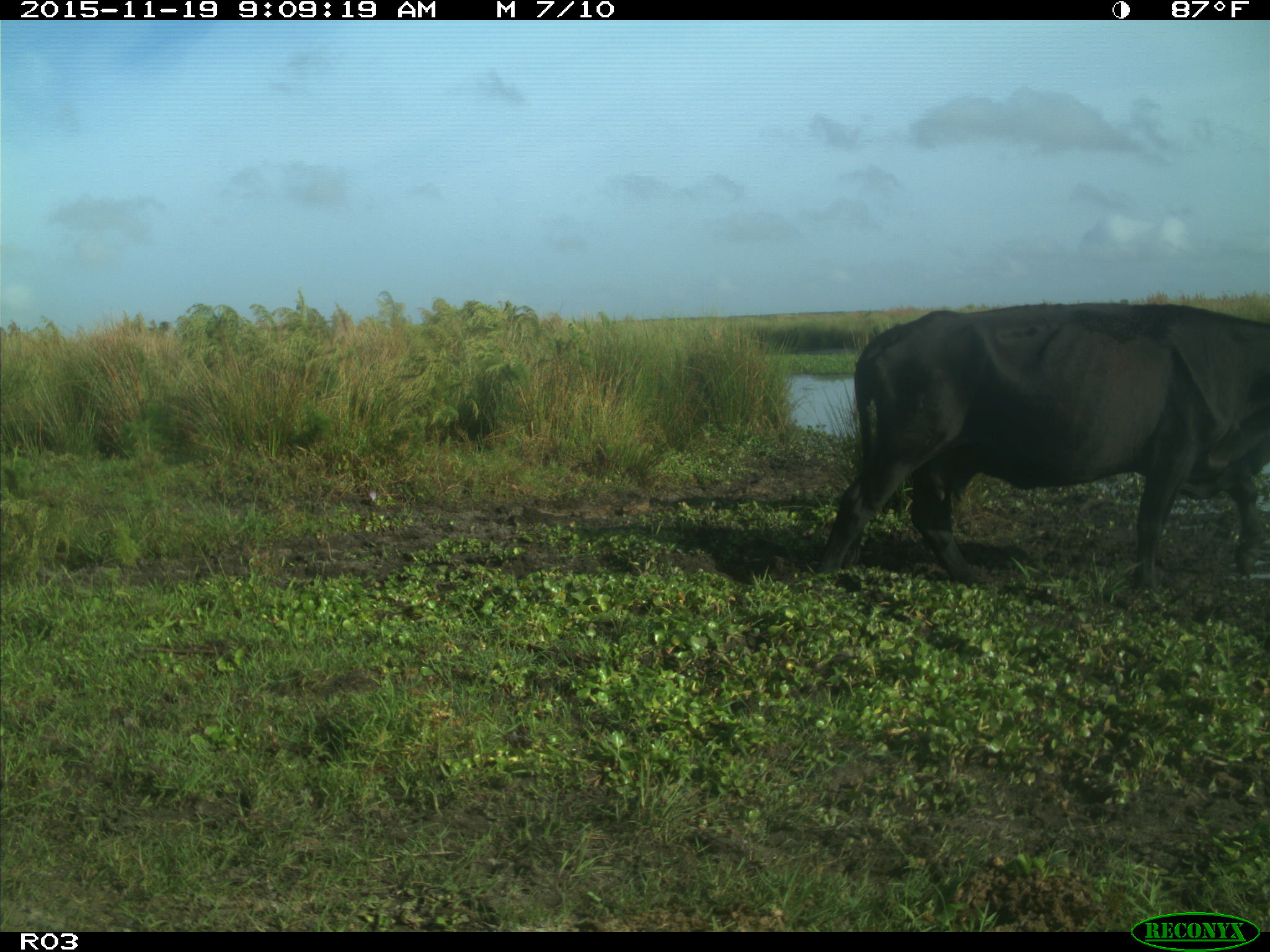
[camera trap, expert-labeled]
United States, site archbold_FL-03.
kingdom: Animalia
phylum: Chordata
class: Mammalia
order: Artiodactyla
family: Bovidae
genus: Bos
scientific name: Bos taurus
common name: domestic cow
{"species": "Bos taurus (domestic cow)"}